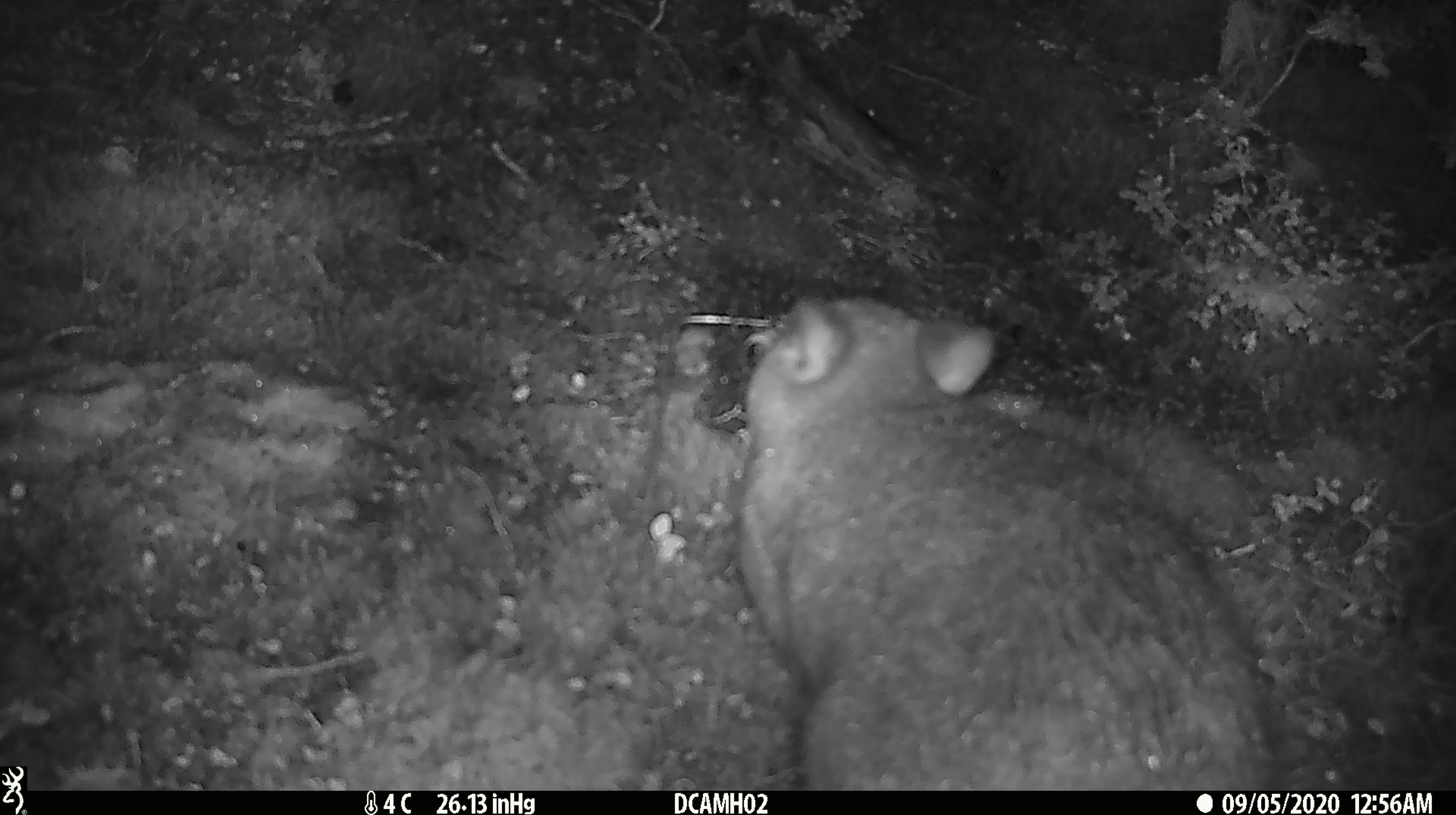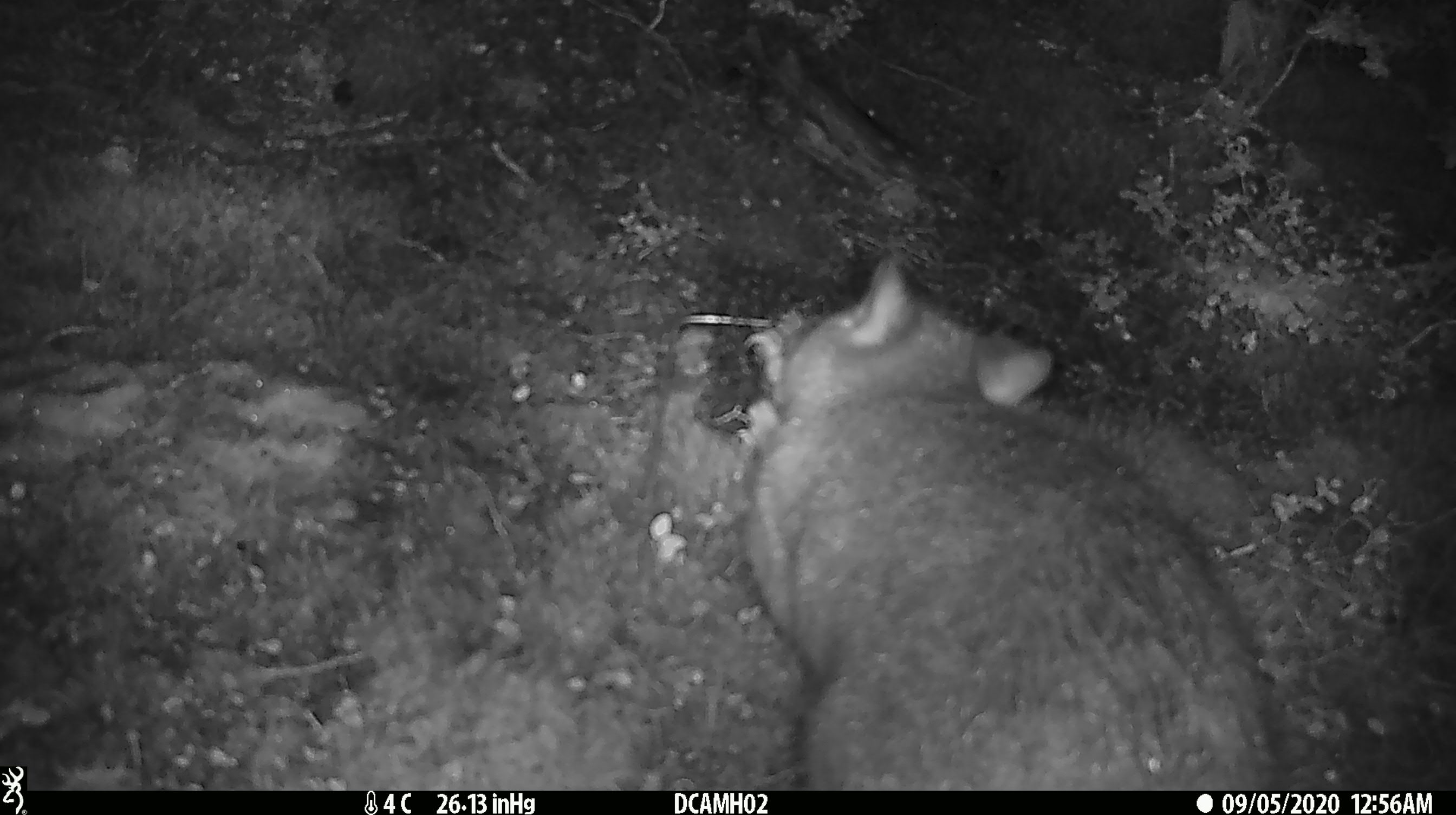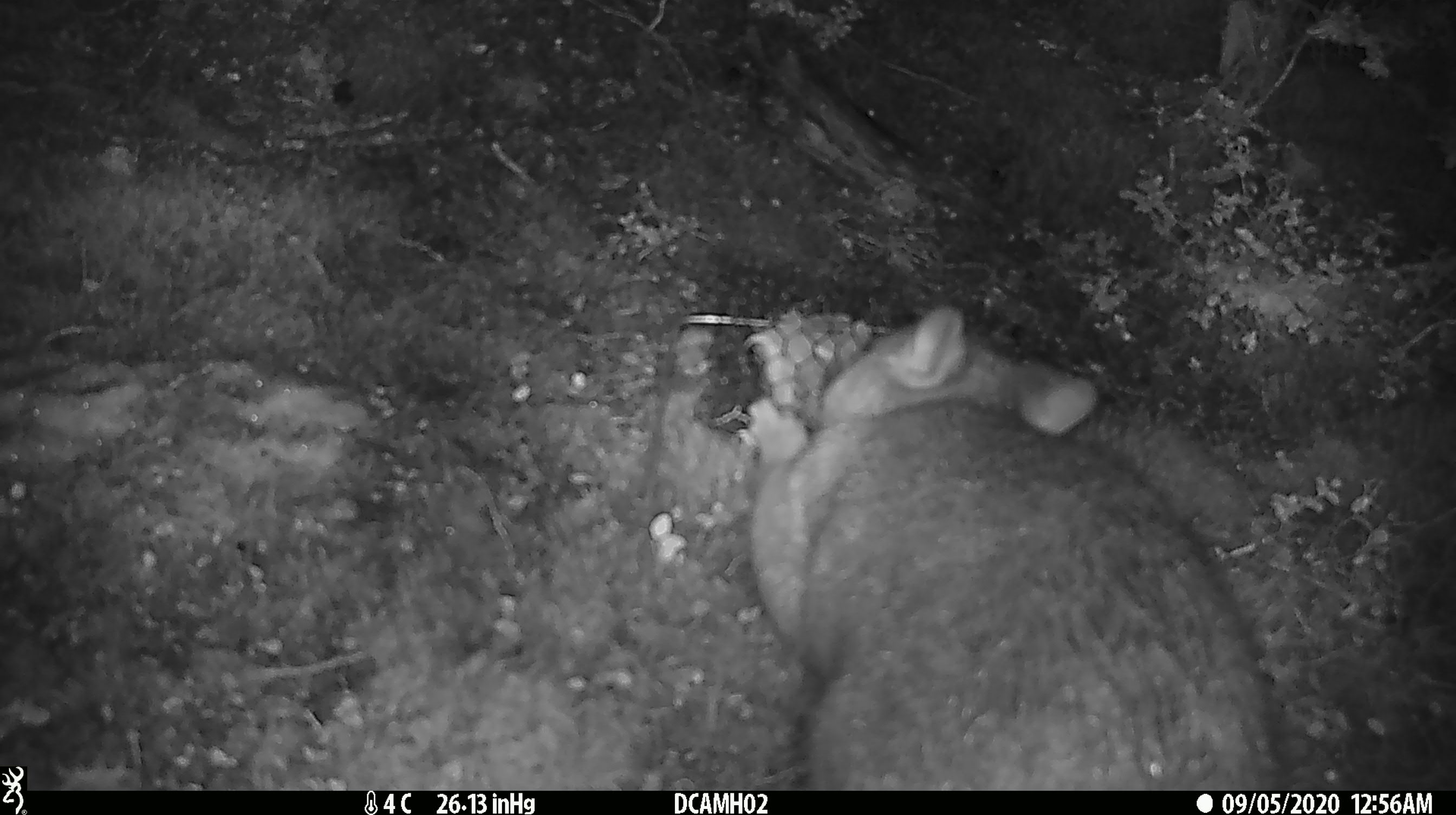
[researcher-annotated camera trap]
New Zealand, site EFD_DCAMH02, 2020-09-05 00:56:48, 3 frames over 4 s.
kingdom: Animalia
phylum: Chordata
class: Mammalia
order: Diprotodontia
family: Phalangeridae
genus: Trichosurus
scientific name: Trichosurus vulpecula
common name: common brushtail possum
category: possum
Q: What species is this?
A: Possum (common brushtail possum) (Trichosurus vulpecula).